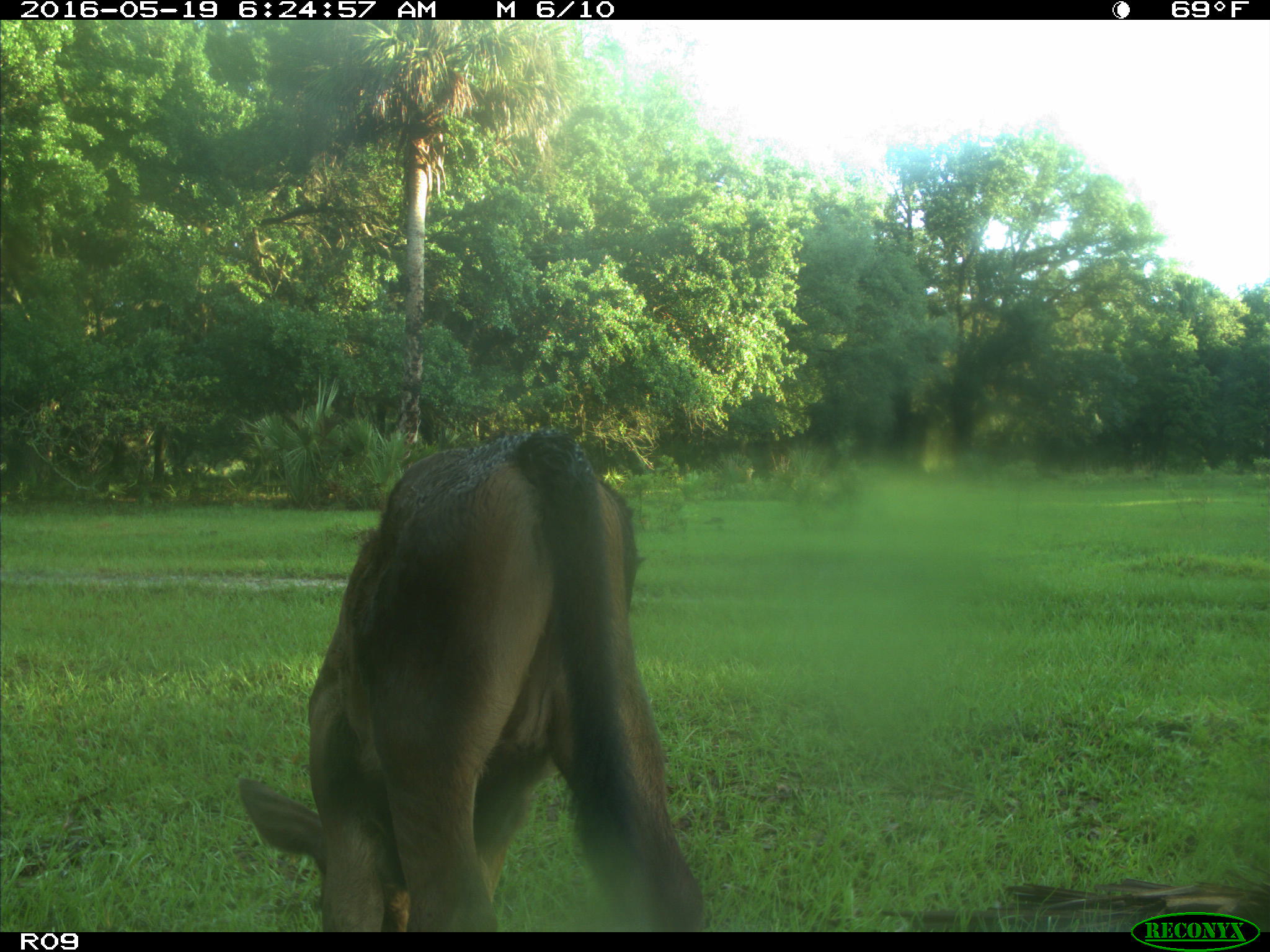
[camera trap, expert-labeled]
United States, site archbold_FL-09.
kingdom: Animalia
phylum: Chordata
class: Mammalia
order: Artiodactyla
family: Bovidae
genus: Bos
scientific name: Bos taurus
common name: domestic cow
Bos taurus (domestic cow).